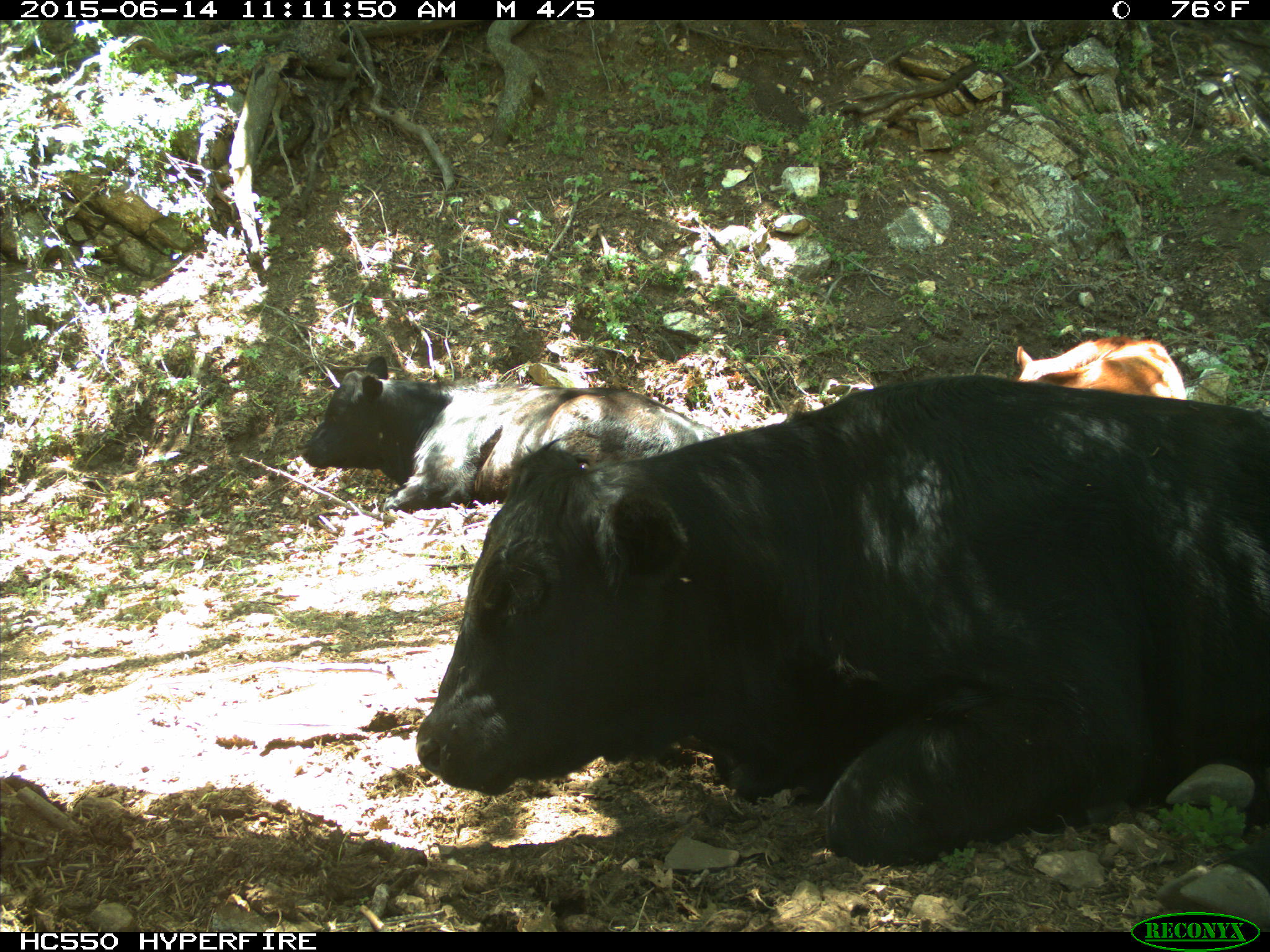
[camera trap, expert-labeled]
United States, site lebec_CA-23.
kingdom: Animalia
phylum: Chordata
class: Mammalia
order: Artiodactyla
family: Bovidae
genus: Bos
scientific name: Bos taurus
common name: domestic cow